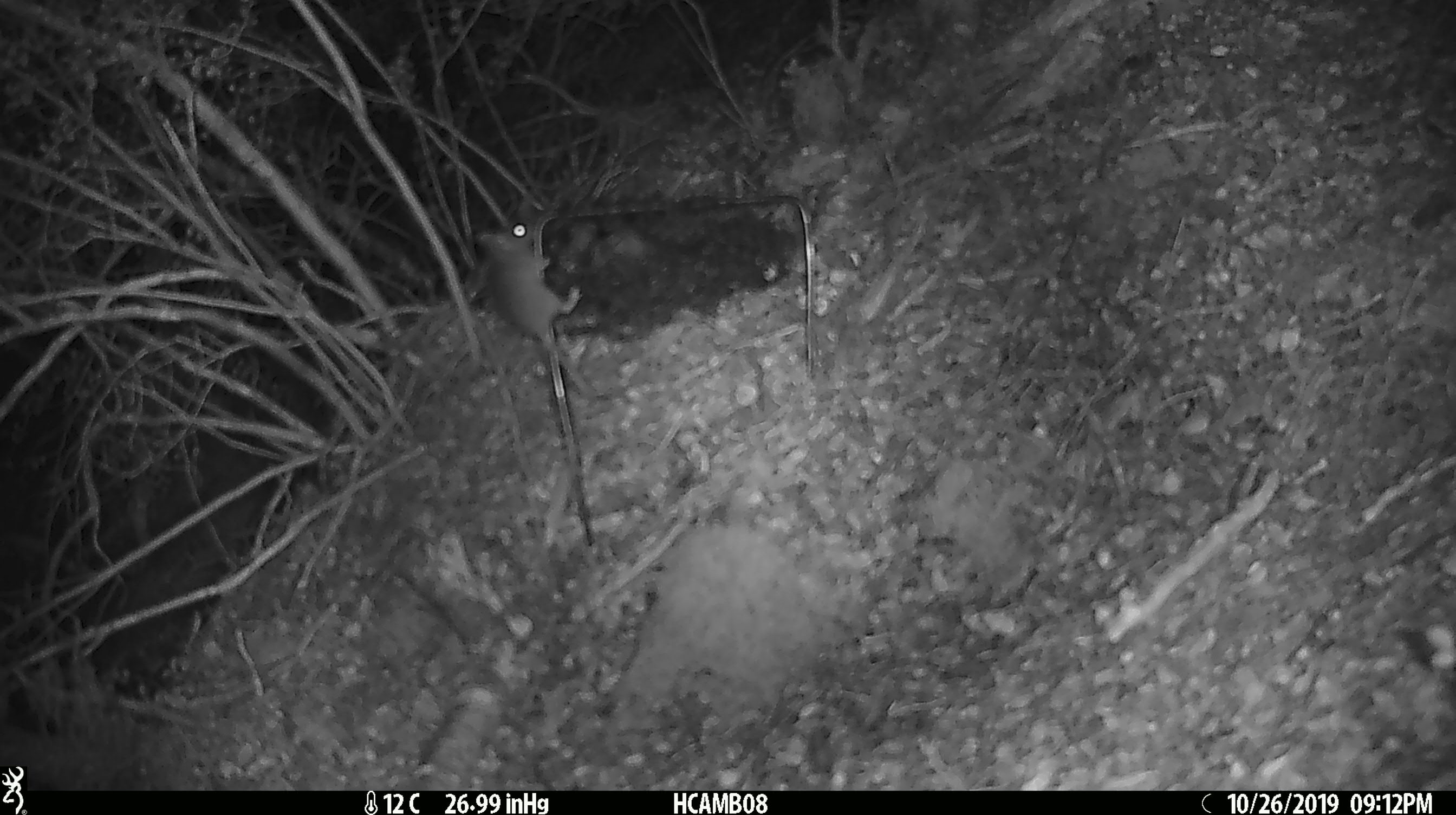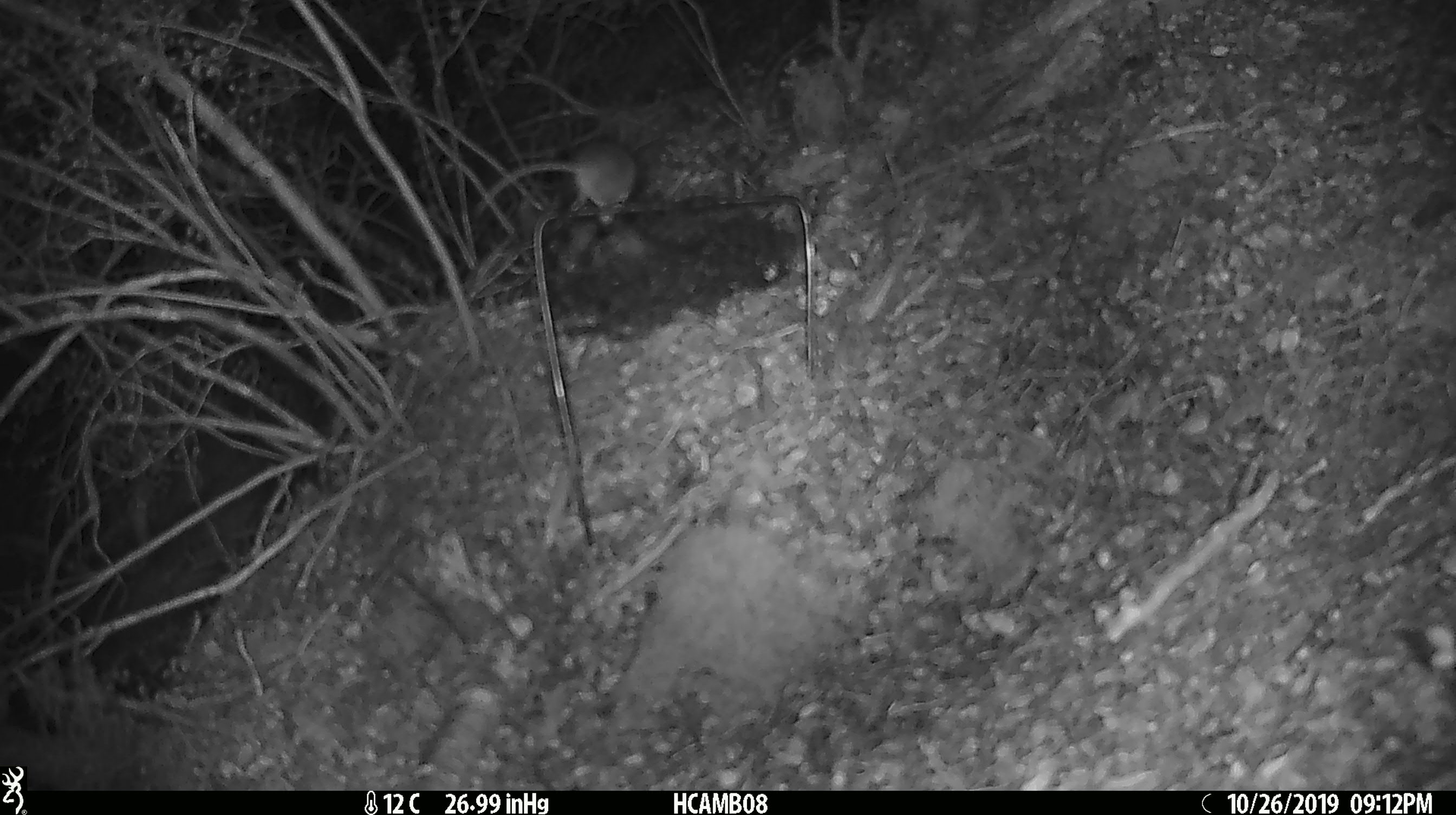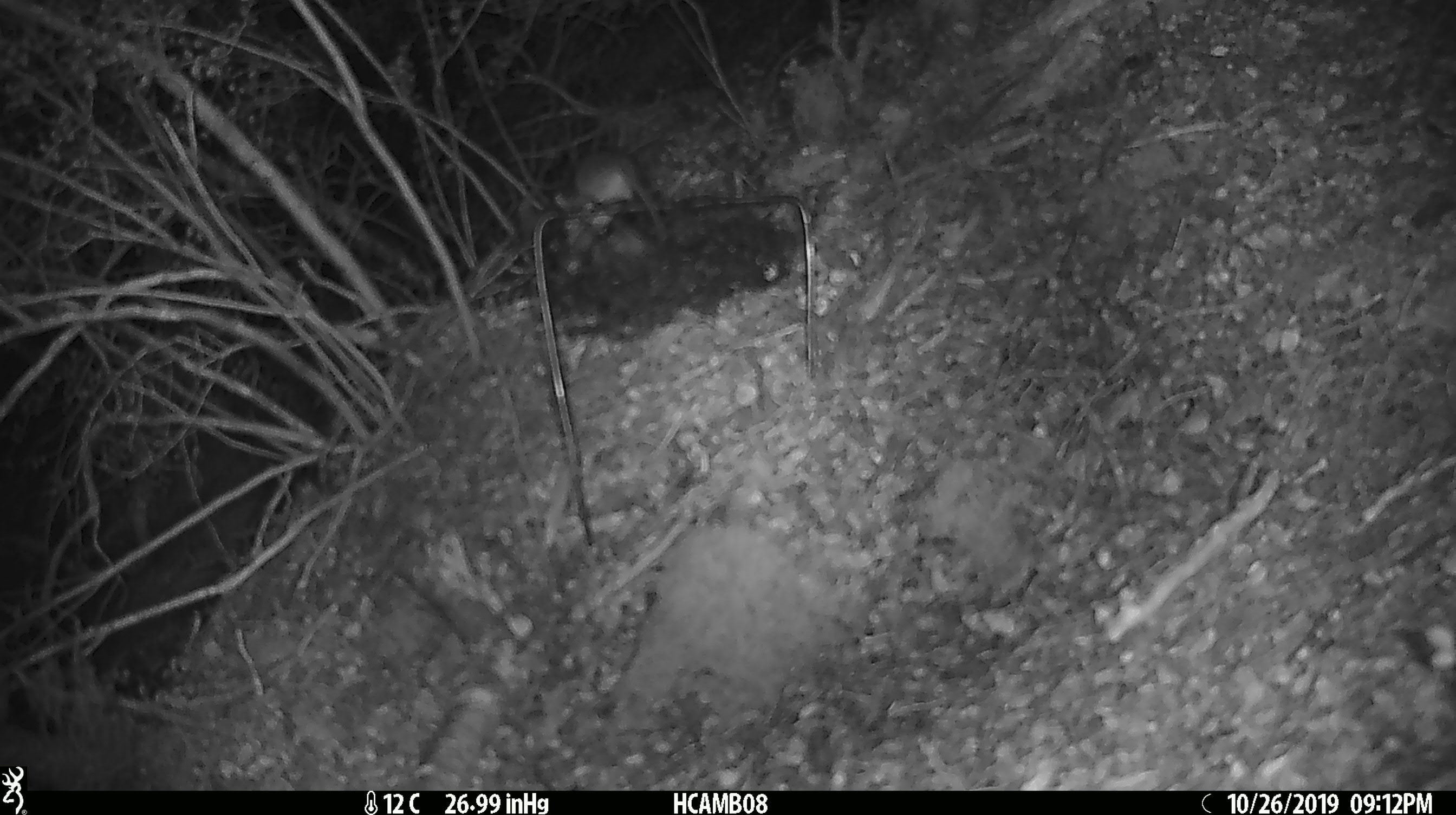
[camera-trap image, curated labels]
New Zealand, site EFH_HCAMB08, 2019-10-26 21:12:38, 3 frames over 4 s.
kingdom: Animalia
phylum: Chordata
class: Mammalia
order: Rodentia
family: Muridae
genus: Mus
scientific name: Mus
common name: mouse